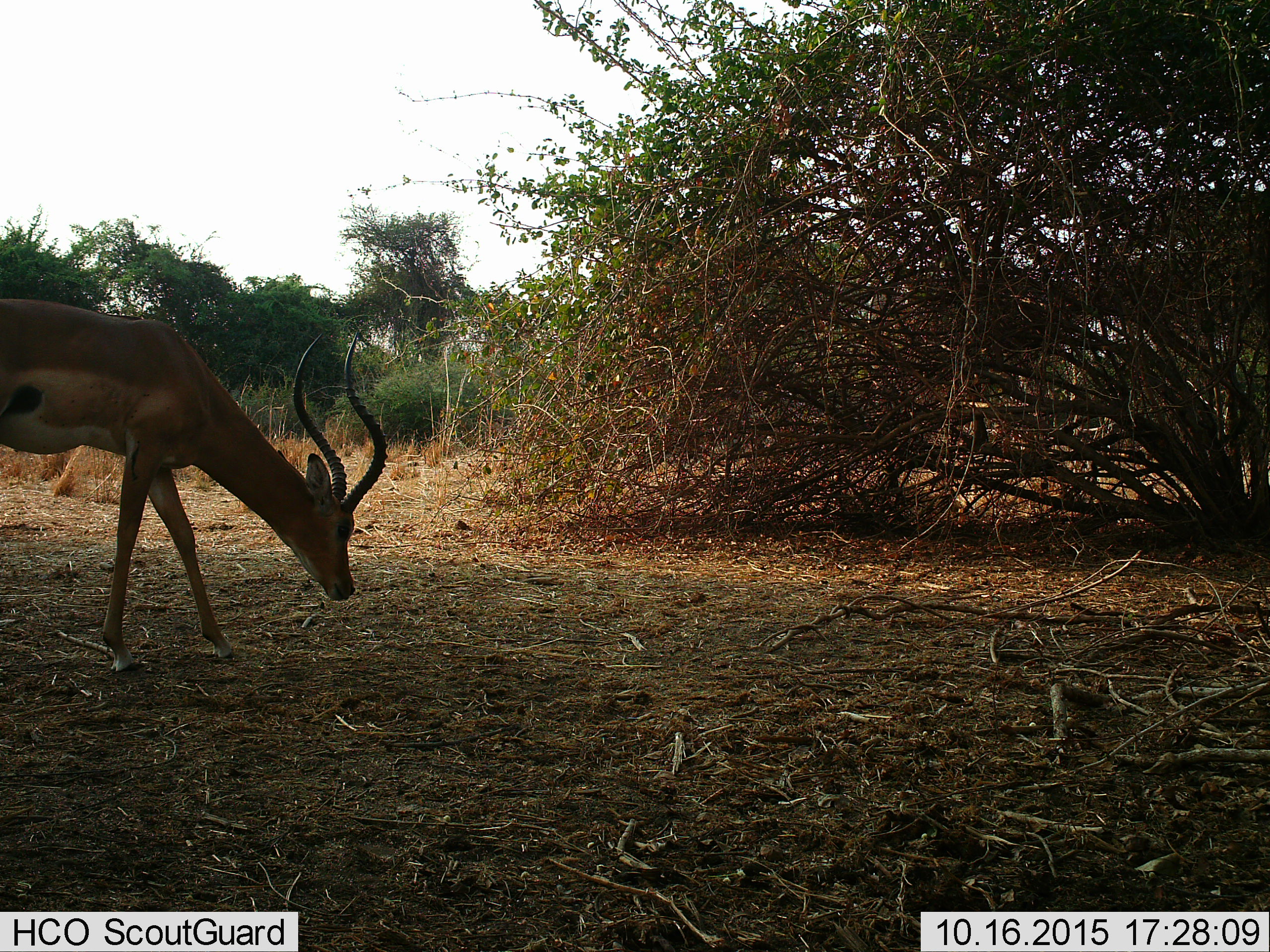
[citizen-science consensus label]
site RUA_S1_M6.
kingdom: Animalia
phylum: Chordata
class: Mammalia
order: Artiodactyla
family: Bovidae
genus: Aepyceros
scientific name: Aepyceros melampus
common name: impala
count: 1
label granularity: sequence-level